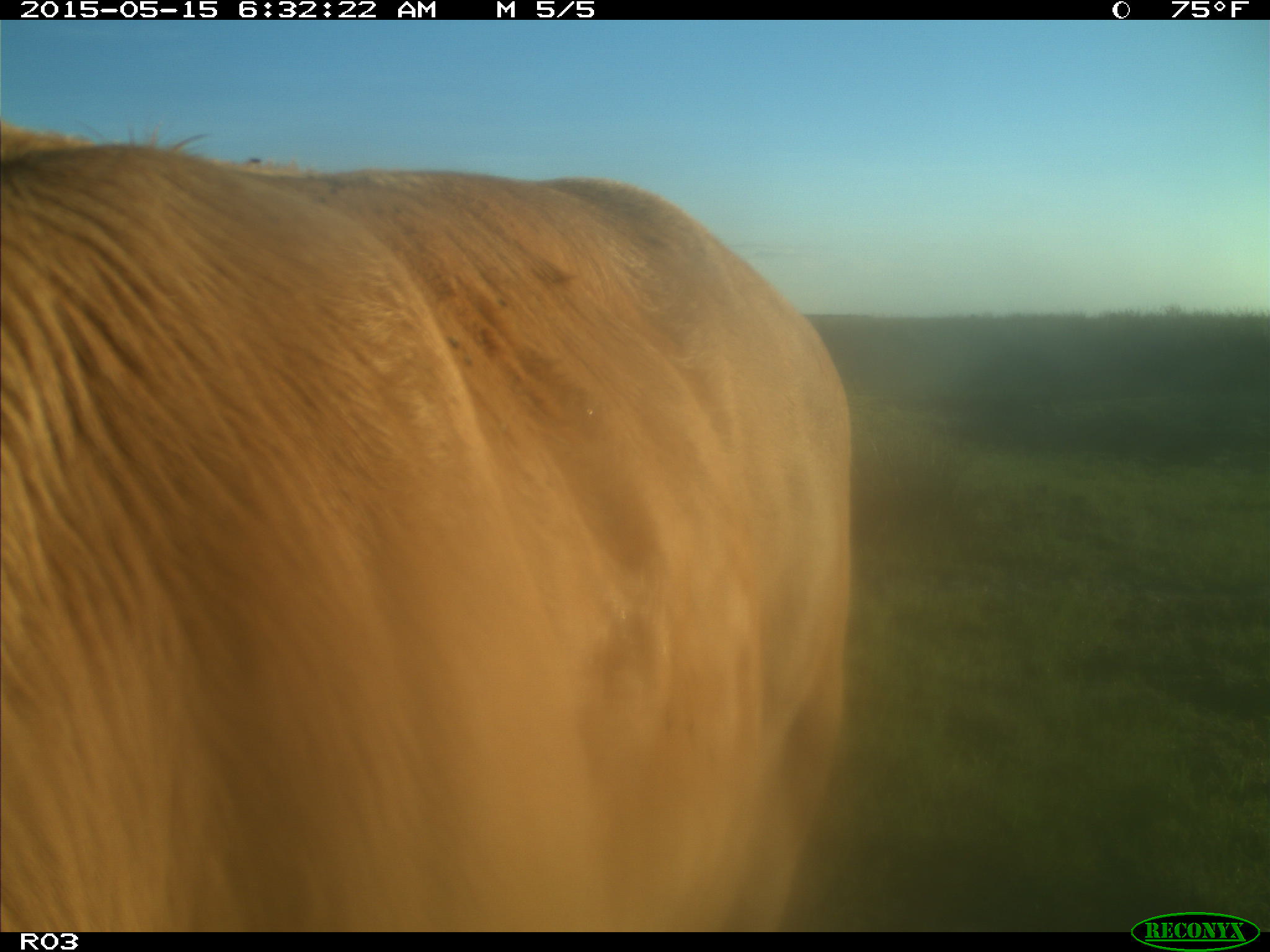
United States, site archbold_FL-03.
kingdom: Animalia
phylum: Chordata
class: Mammalia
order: Artiodactyla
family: Bovidae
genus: Bos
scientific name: Bos taurus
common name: domestic cow